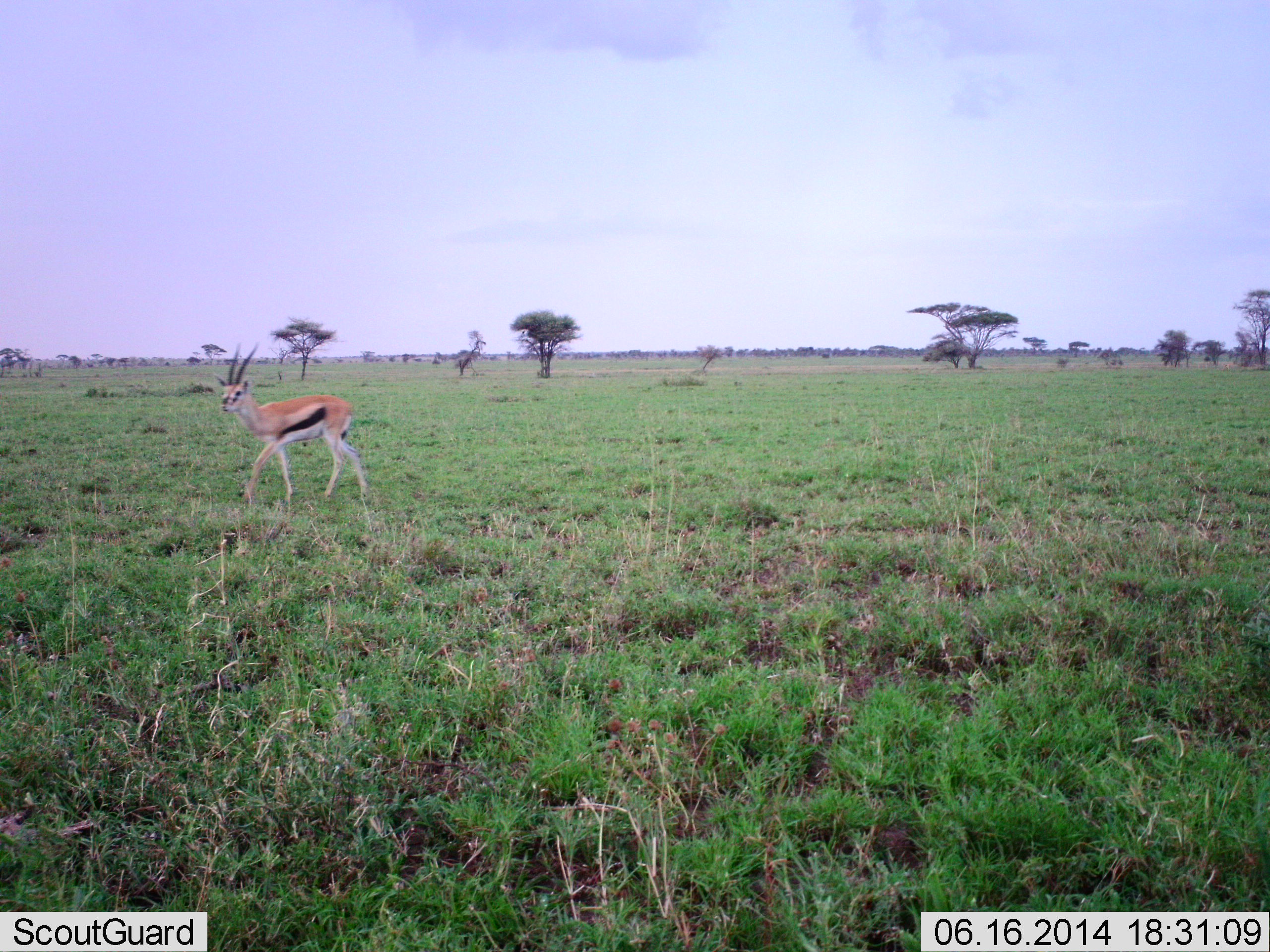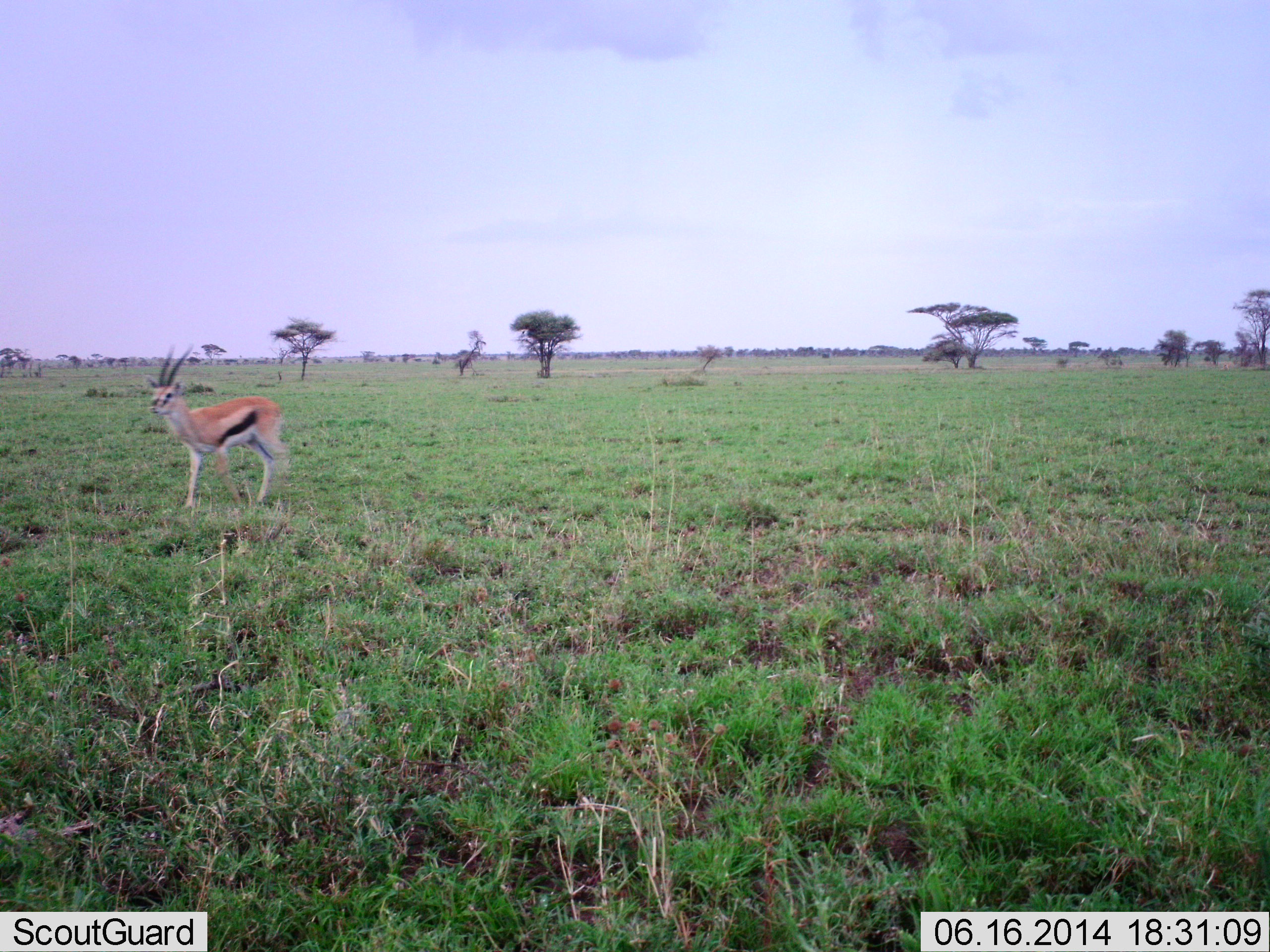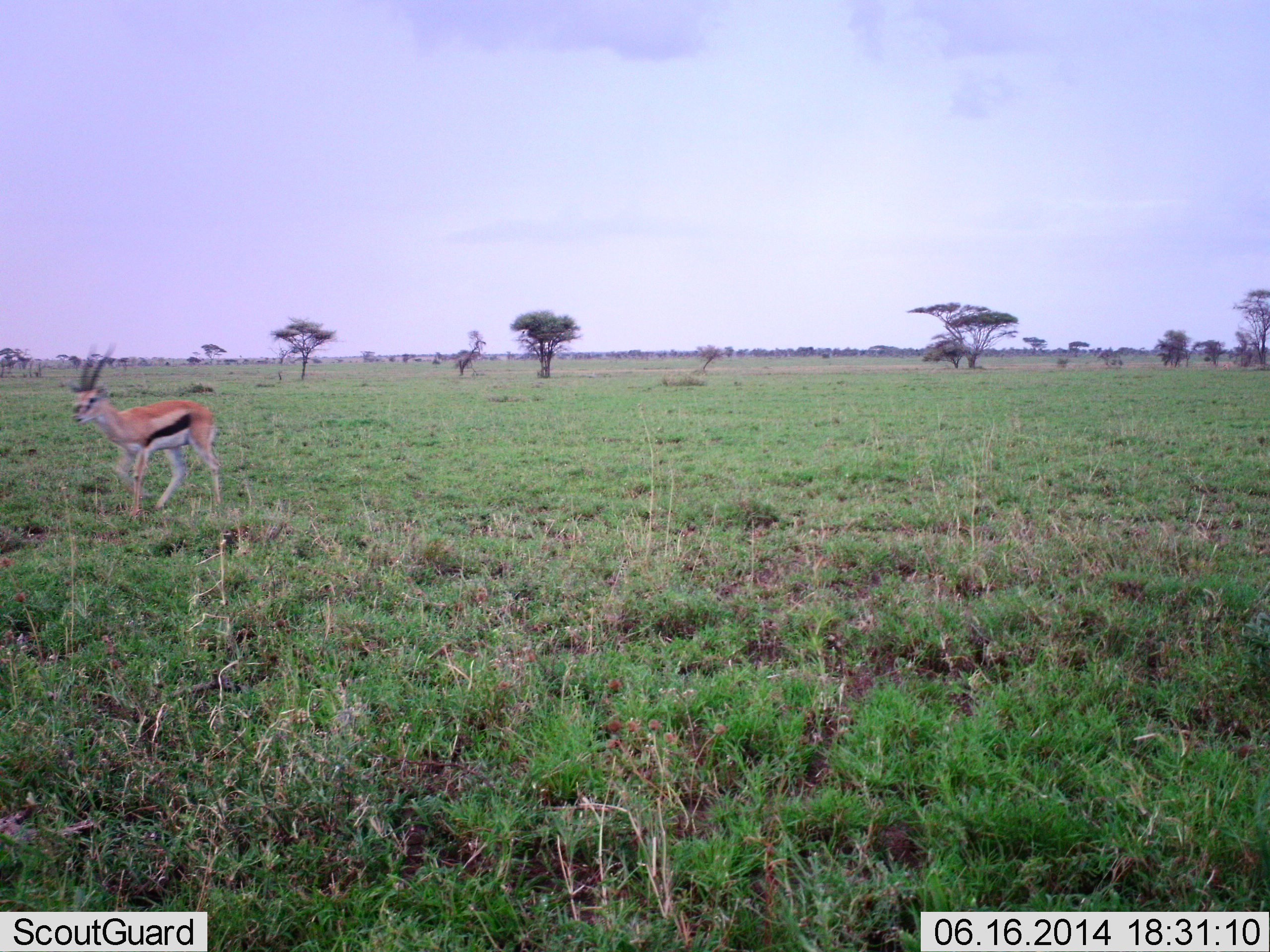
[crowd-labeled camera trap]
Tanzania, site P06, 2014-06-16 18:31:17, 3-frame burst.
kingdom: Animalia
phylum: Chordata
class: Mammalia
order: Artiodactyla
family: Bovidae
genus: Eudorcas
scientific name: Eudorcas thomsonii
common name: thomson's gazelle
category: gazellethomsons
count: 1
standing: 20%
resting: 0%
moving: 80%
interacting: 0%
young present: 0%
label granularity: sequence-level